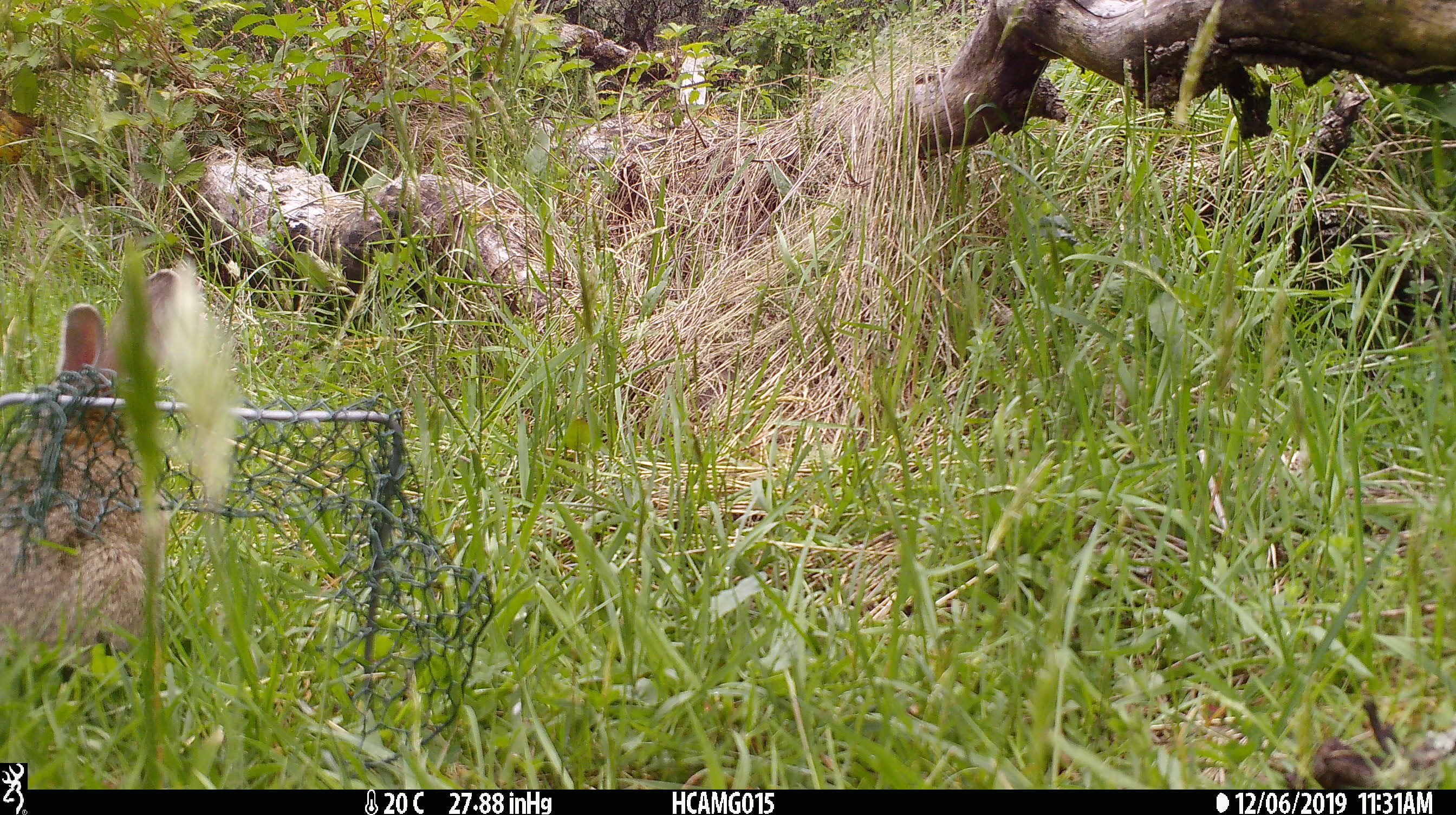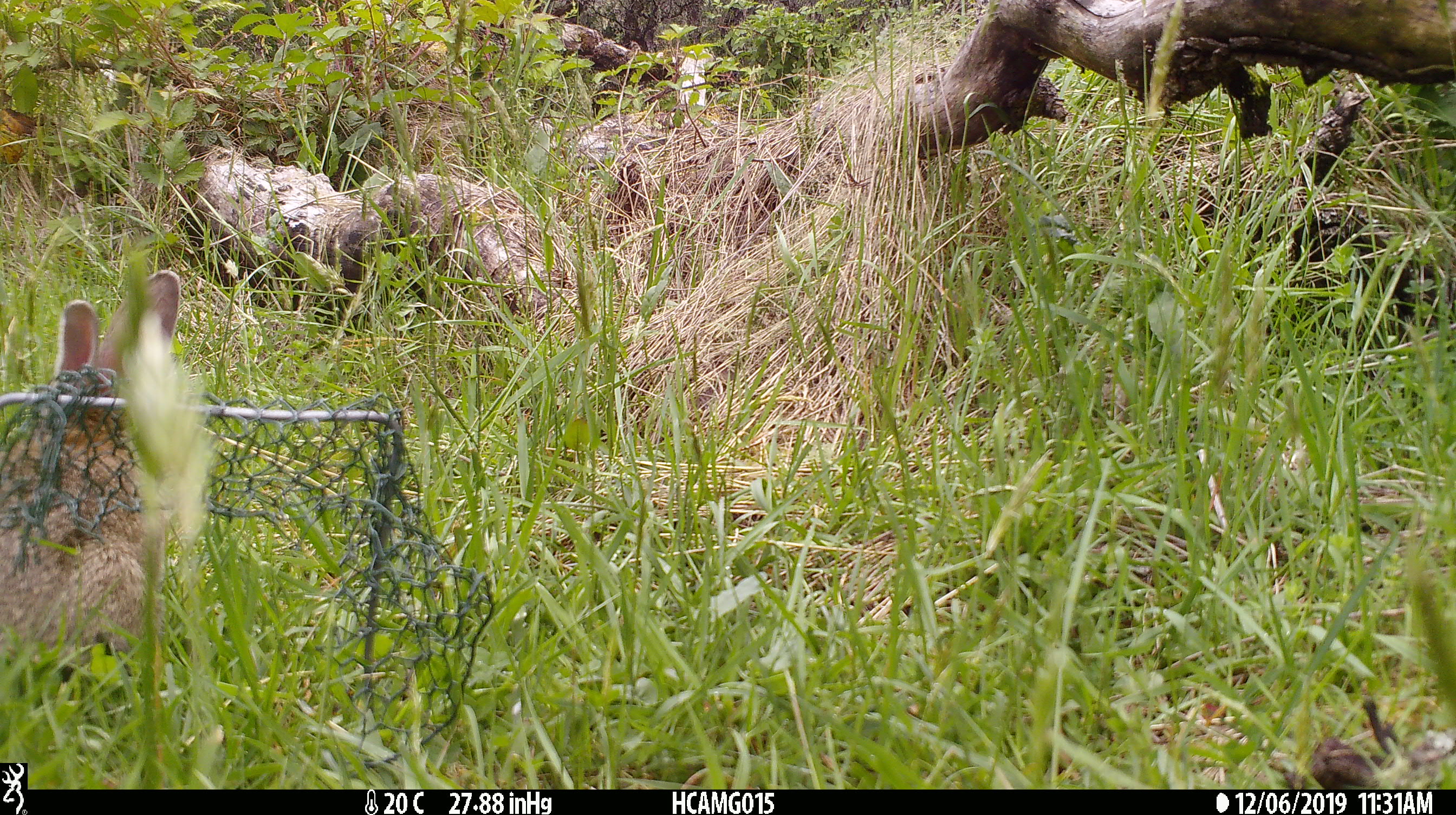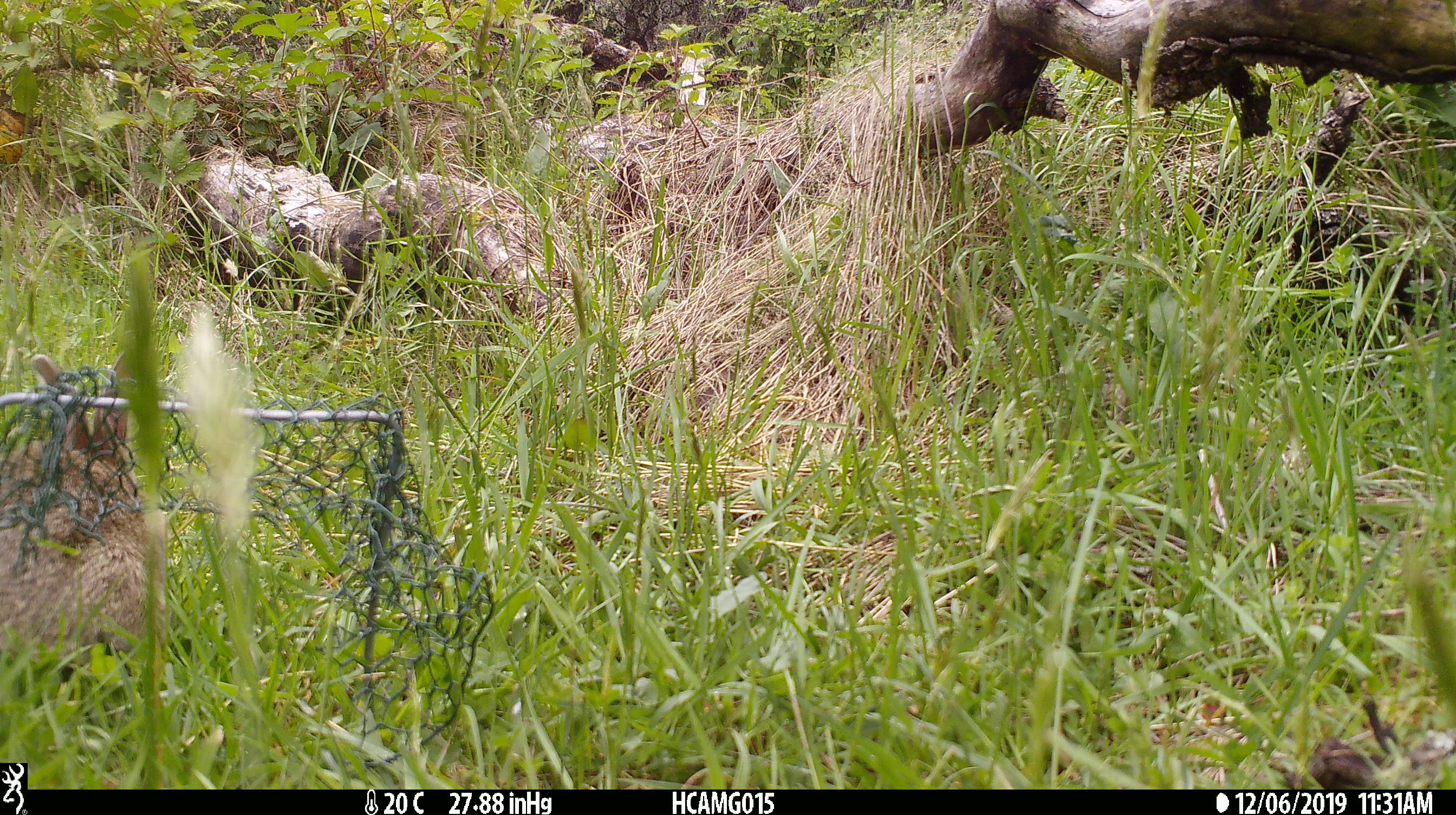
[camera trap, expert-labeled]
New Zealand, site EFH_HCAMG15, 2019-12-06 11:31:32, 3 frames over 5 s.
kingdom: Animalia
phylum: Chordata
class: Mammalia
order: Lagomorpha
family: Leporidae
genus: Oryctolagus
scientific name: Oryctolagus cuniculus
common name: european rabbit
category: rabbit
Rabbit (european rabbit) (Oryctolagus cuniculus).